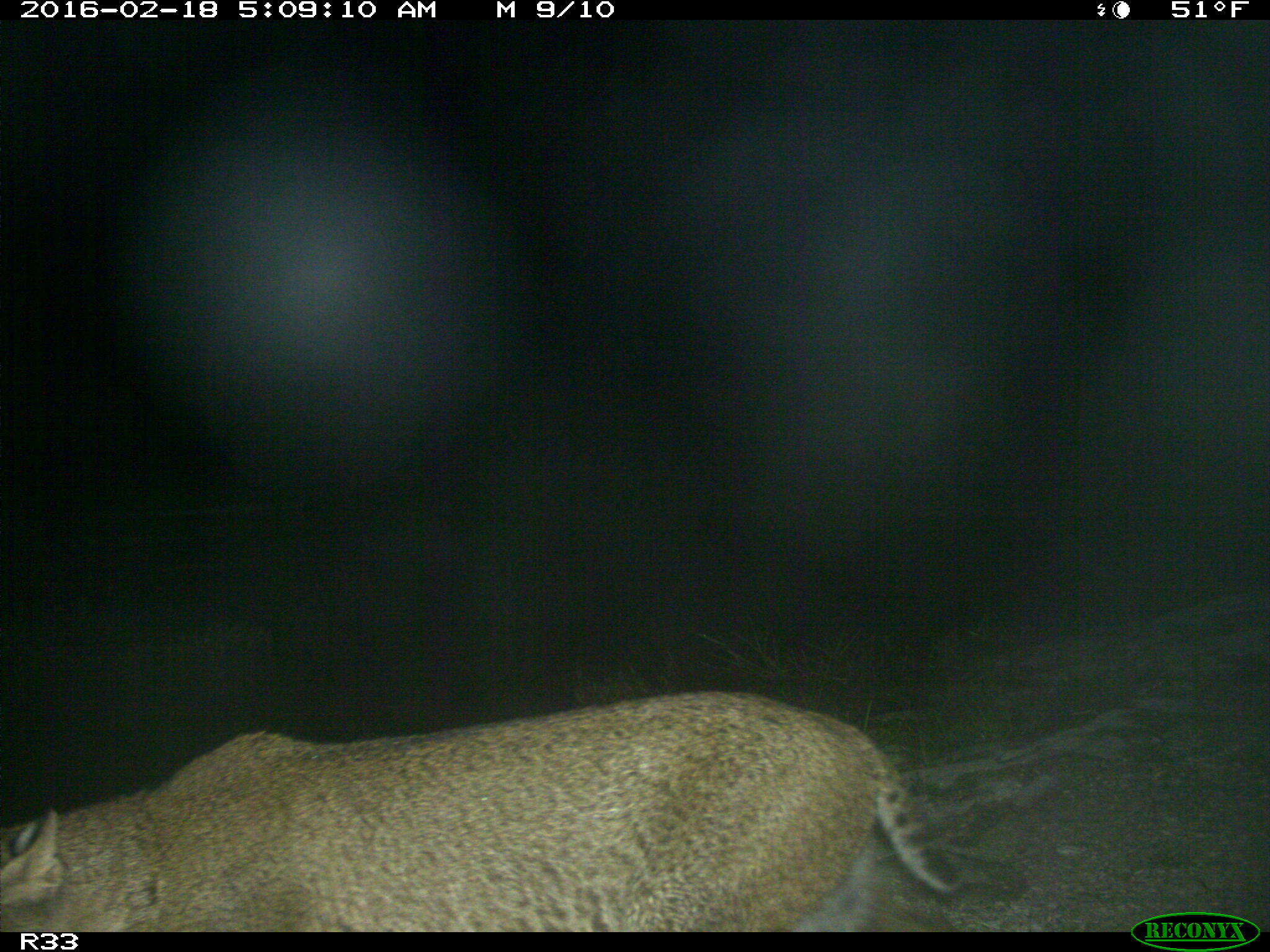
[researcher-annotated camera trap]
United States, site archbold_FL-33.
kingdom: Animalia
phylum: Chordata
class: Mammalia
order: Carnivora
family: Felidae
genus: Lynx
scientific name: Lynx rufus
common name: bobcat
Lynx rufus (bobcat).